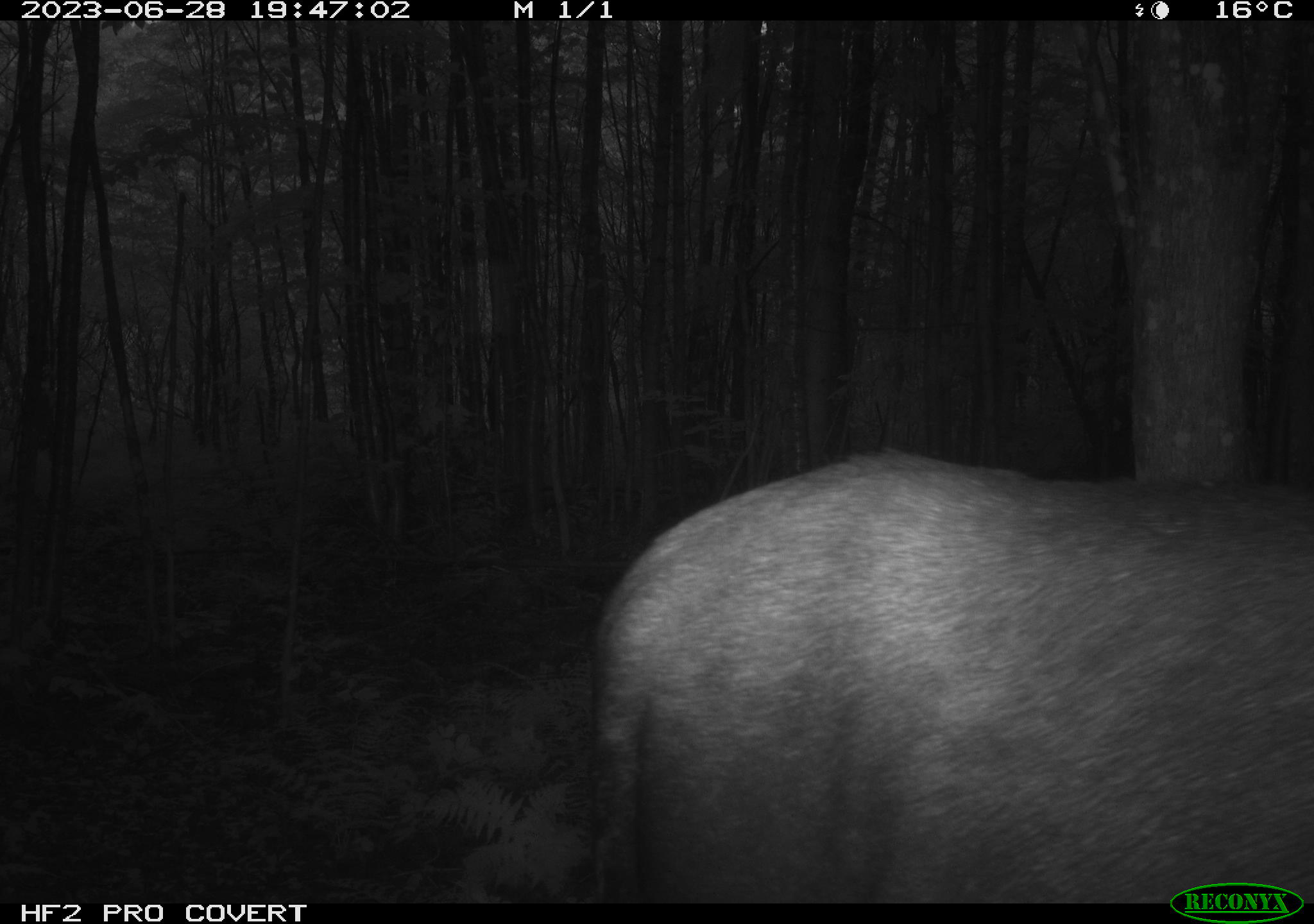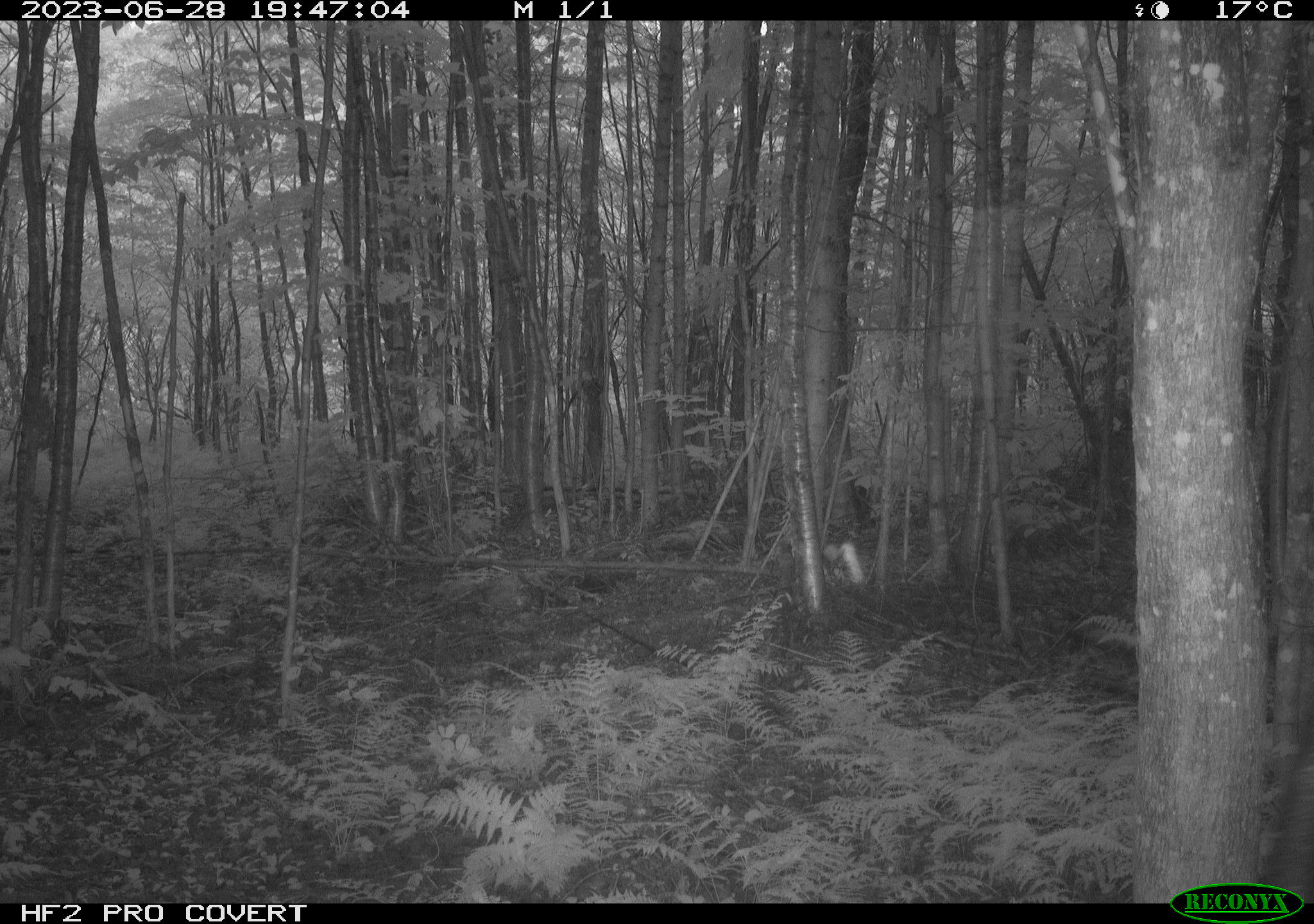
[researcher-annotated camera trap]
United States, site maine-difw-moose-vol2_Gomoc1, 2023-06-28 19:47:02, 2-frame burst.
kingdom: Animalia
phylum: Chordata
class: Mammalia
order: Artiodactyla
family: Cervidae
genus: Alces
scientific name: Alces alces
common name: moose